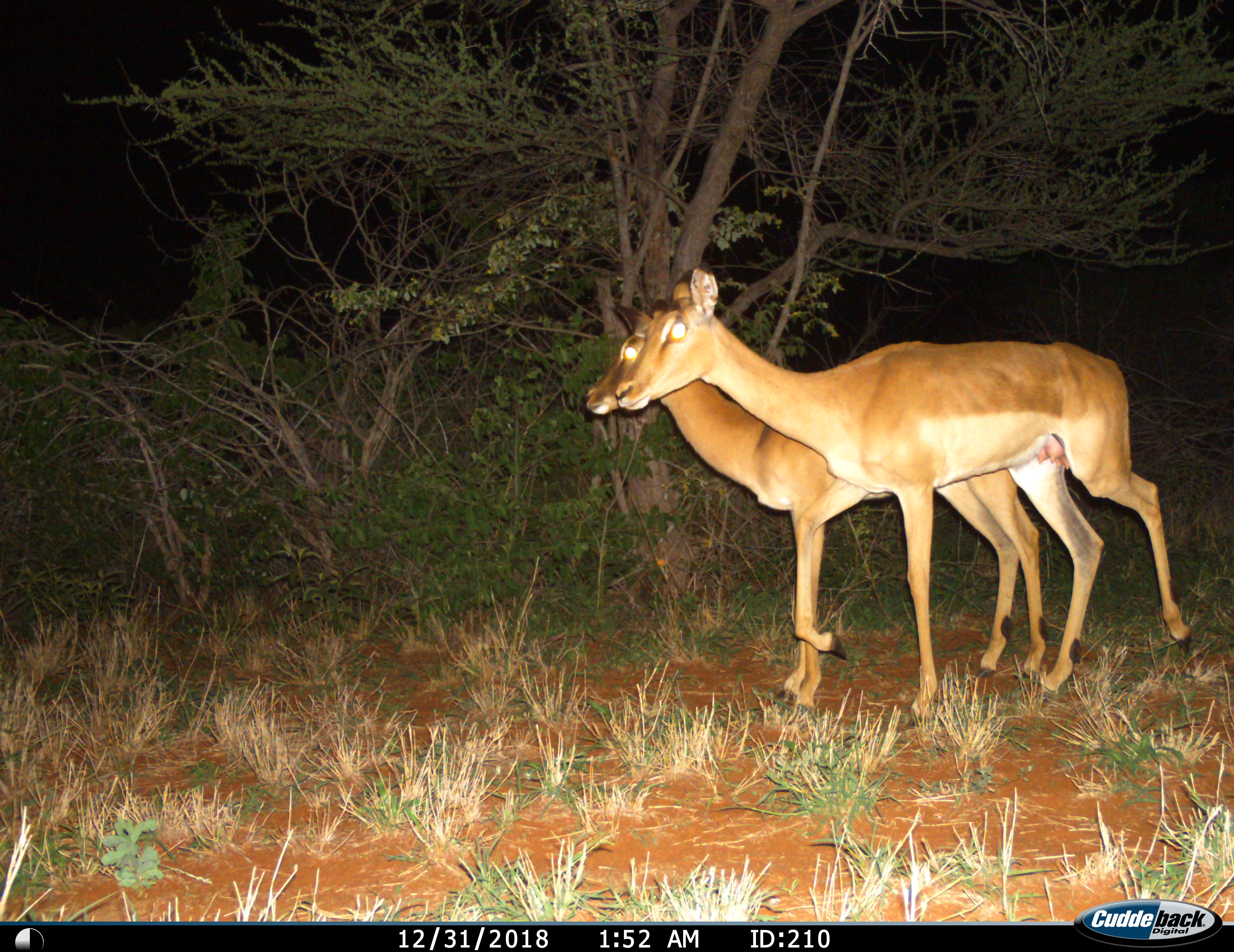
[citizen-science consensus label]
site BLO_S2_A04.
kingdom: Animalia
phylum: Chordata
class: Mammalia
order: Artiodactyla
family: Bovidae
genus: Aepyceros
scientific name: Aepyceros melampus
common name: impala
Impala (Aepyceros melampus), count 2. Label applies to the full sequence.